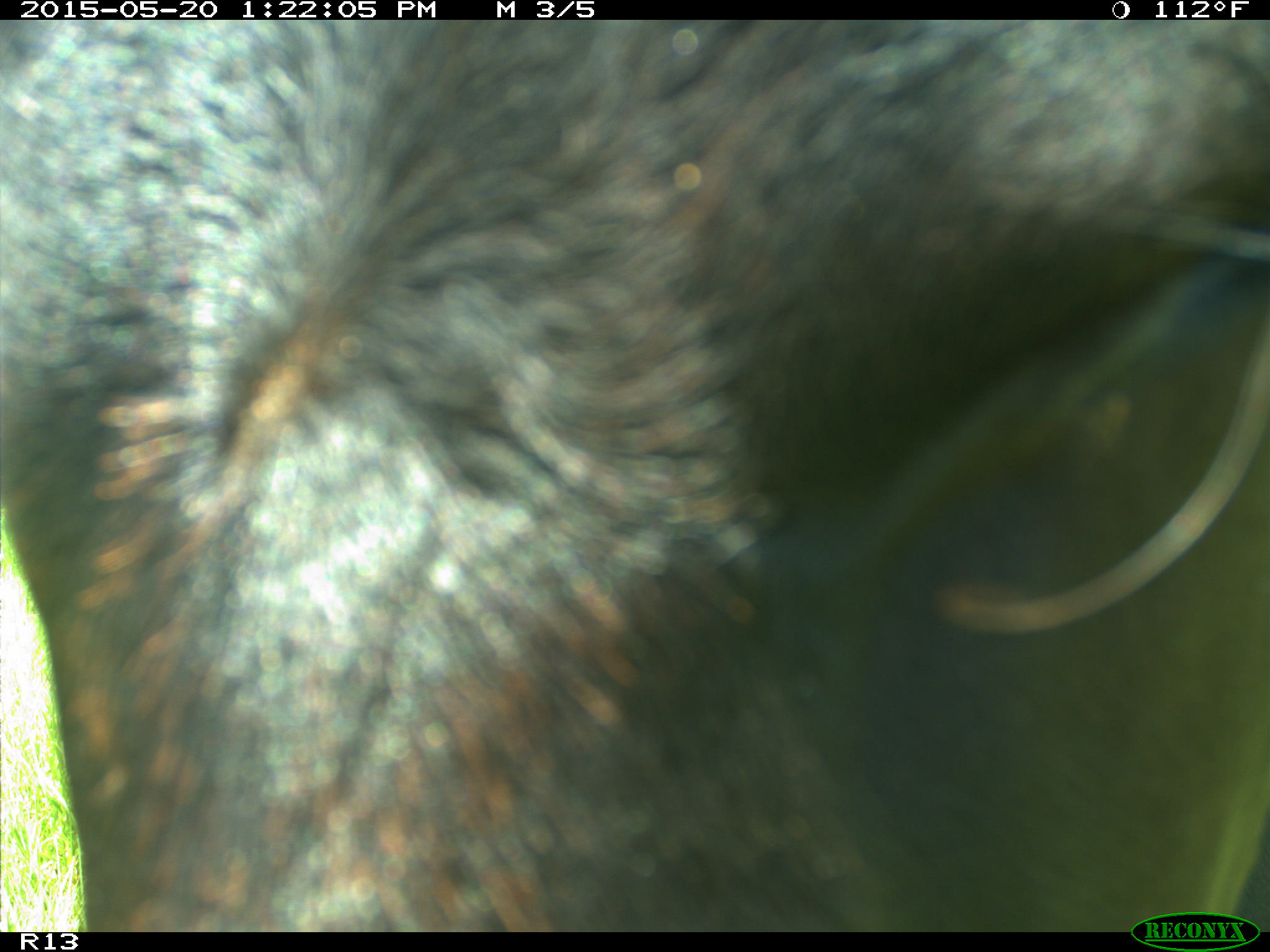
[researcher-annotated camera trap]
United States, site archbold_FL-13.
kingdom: Animalia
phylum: Chordata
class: Mammalia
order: Artiodactyla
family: Bovidae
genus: Bos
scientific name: Bos taurus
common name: domestic cow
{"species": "Bos taurus (domestic cow)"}